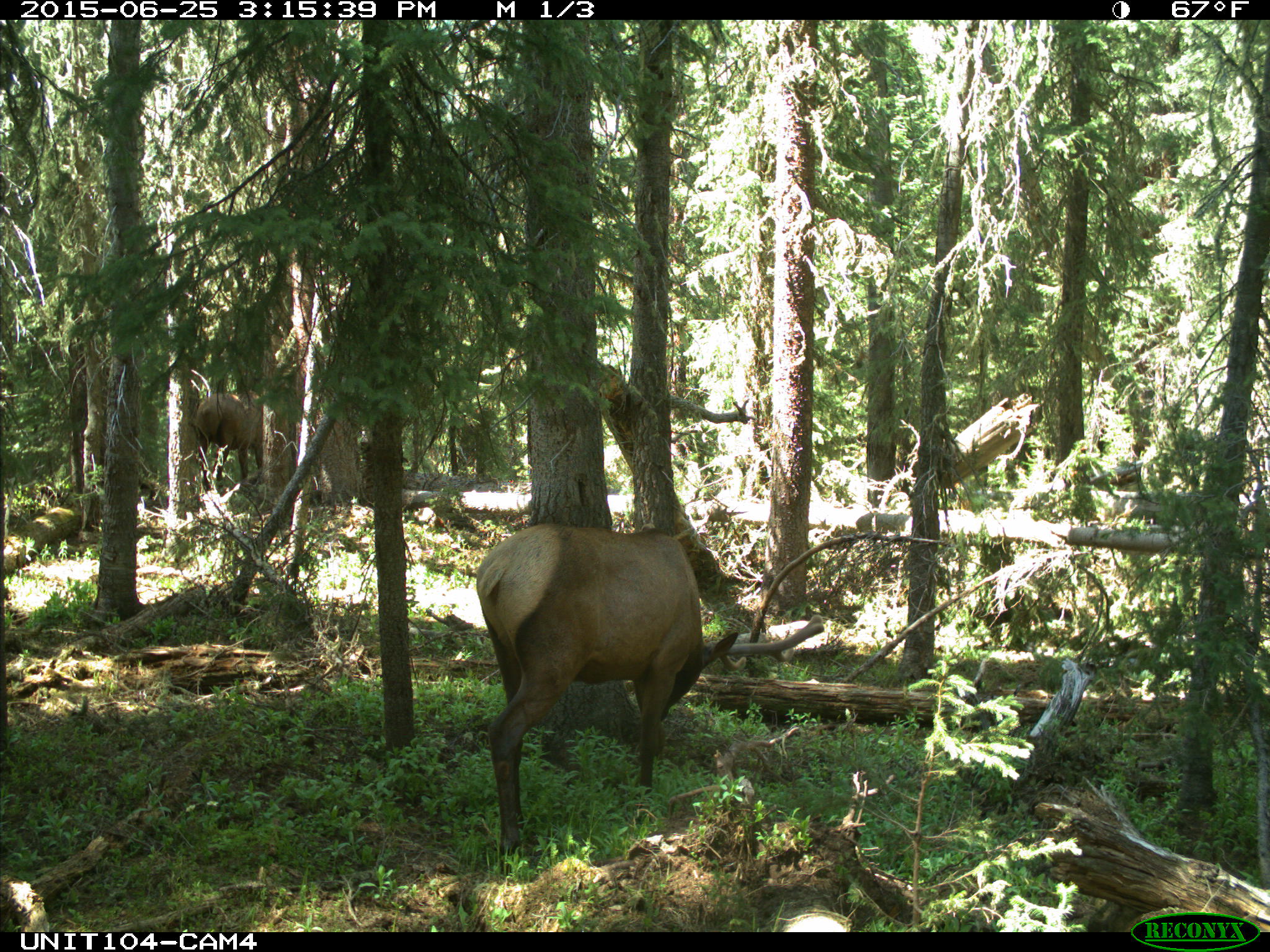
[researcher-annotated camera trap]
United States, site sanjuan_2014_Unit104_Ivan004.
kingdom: Animalia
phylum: Chordata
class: Mammalia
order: Artiodactyla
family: Cervidae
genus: Cervus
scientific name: Cervus elaphus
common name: red deer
Cervus elaphus (red deer).